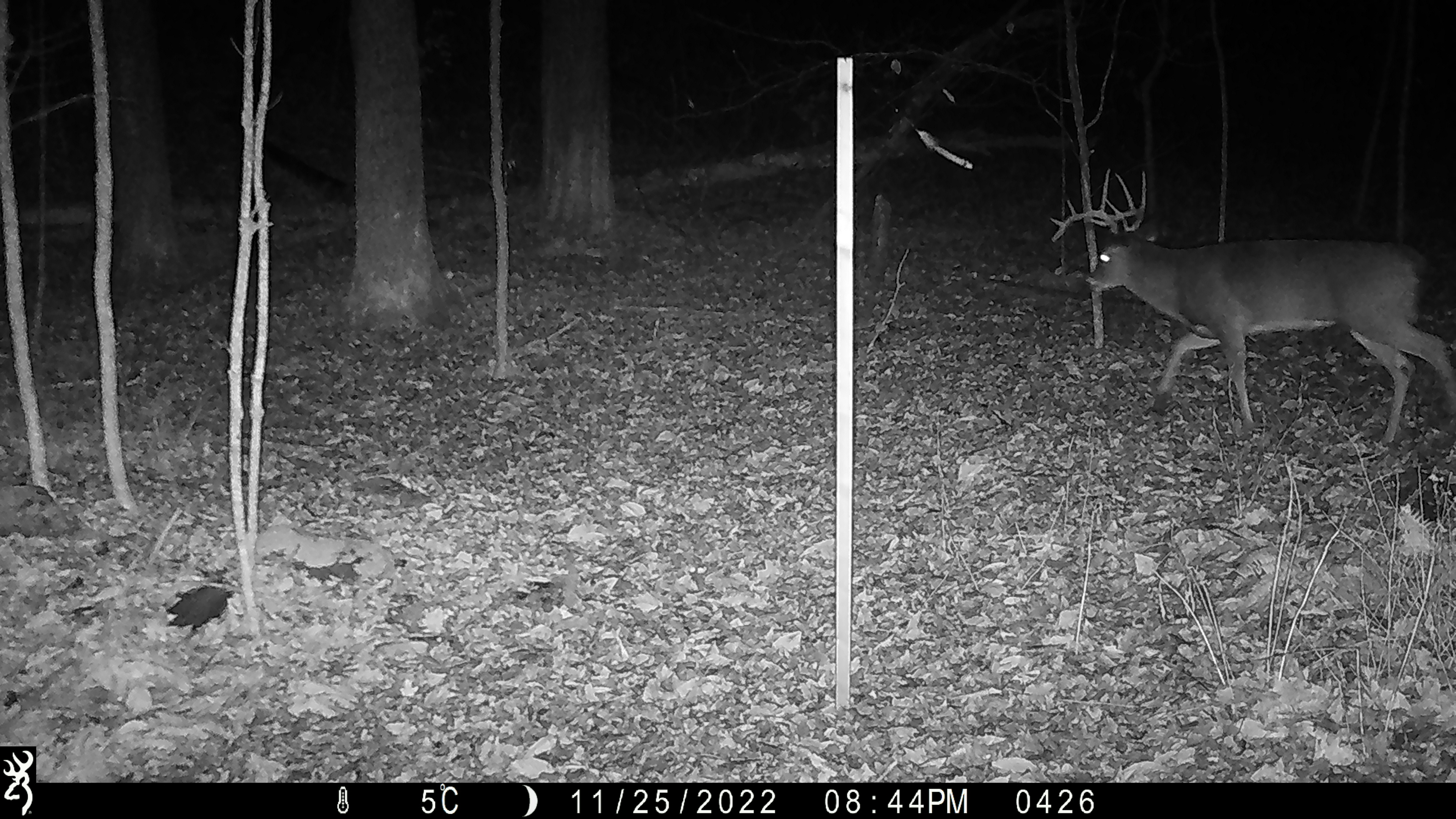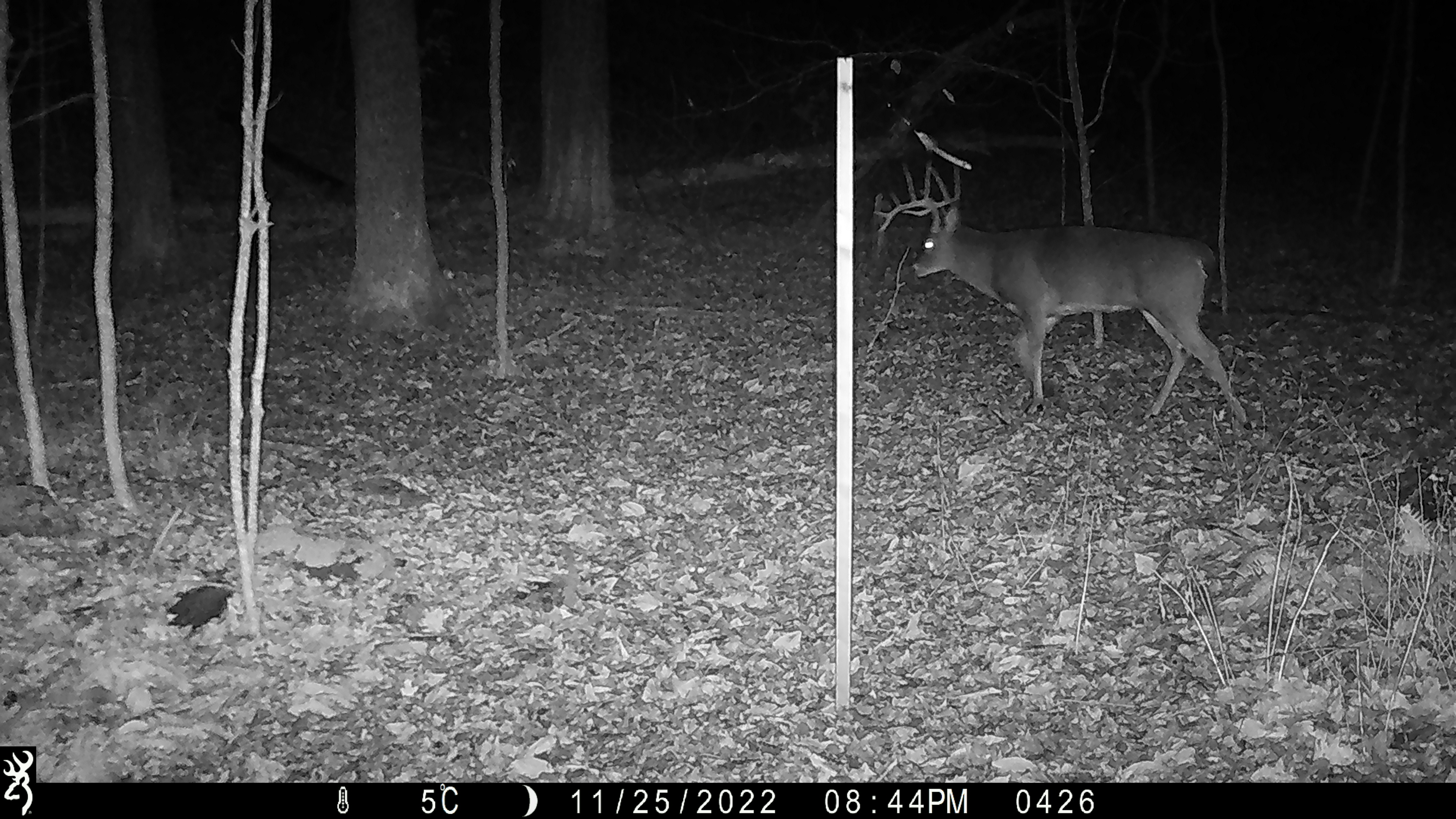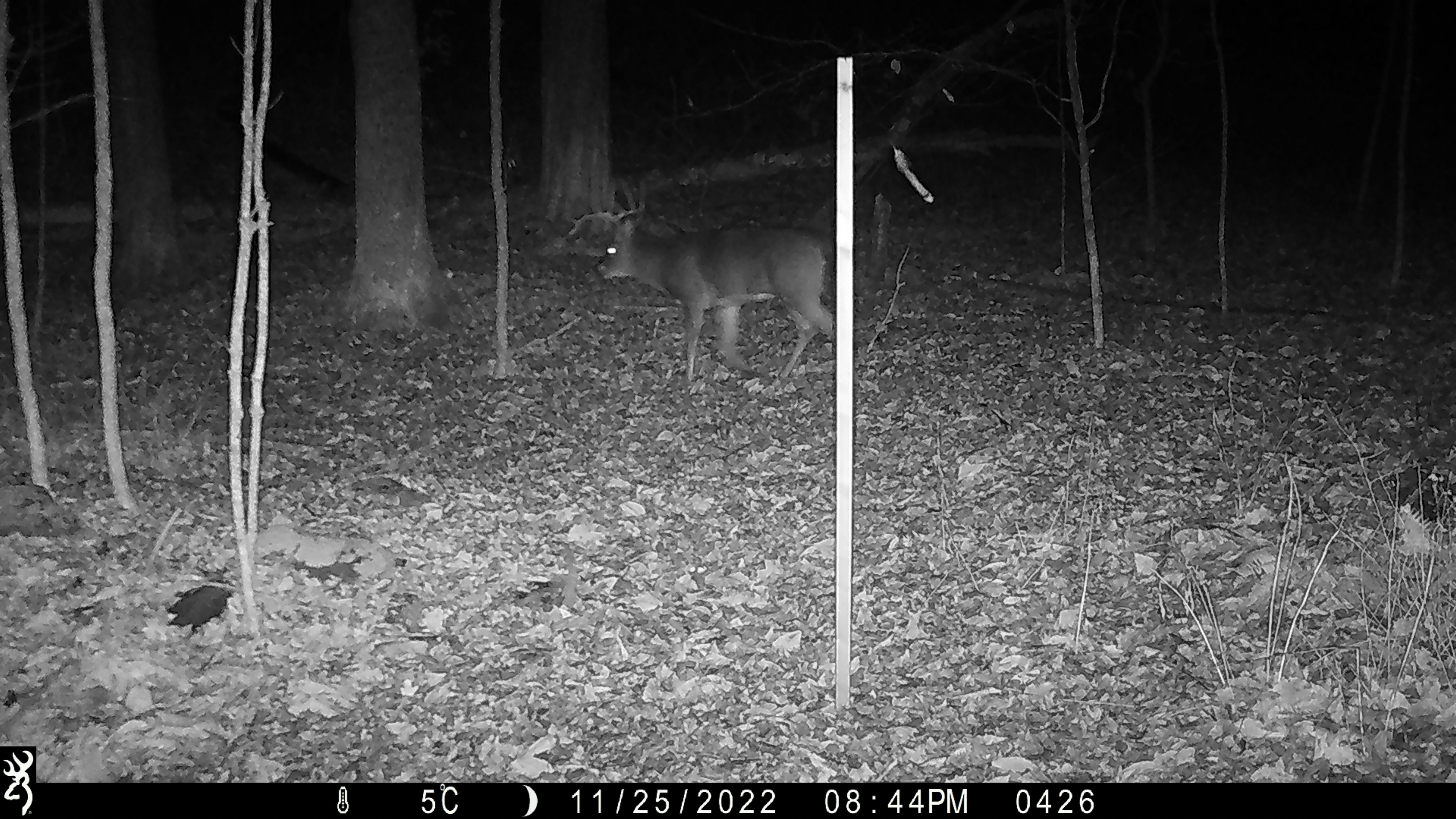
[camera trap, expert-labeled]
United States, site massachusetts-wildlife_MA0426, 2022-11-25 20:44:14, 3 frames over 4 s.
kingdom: Animalia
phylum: Chordata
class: Mammalia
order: Artiodactyla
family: Cervidae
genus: Odocoileus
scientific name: Odocoileus virginianus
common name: white-tailed deer